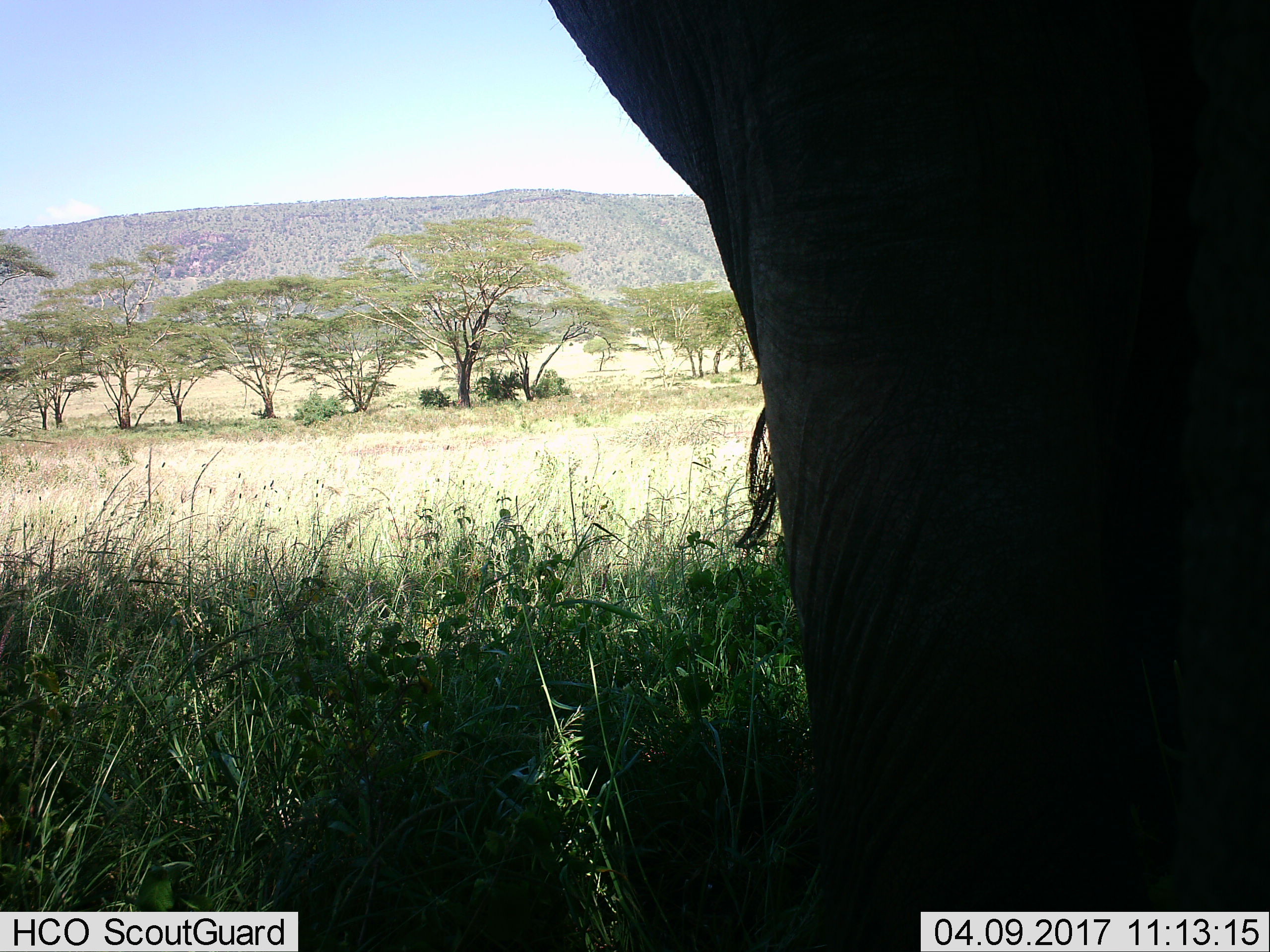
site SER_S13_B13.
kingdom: Animalia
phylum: Chordata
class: Mammalia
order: Proboscidea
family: Elephantidae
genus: Loxodonta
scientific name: Loxodonta africana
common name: african bush elephant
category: elephant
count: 1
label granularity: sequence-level